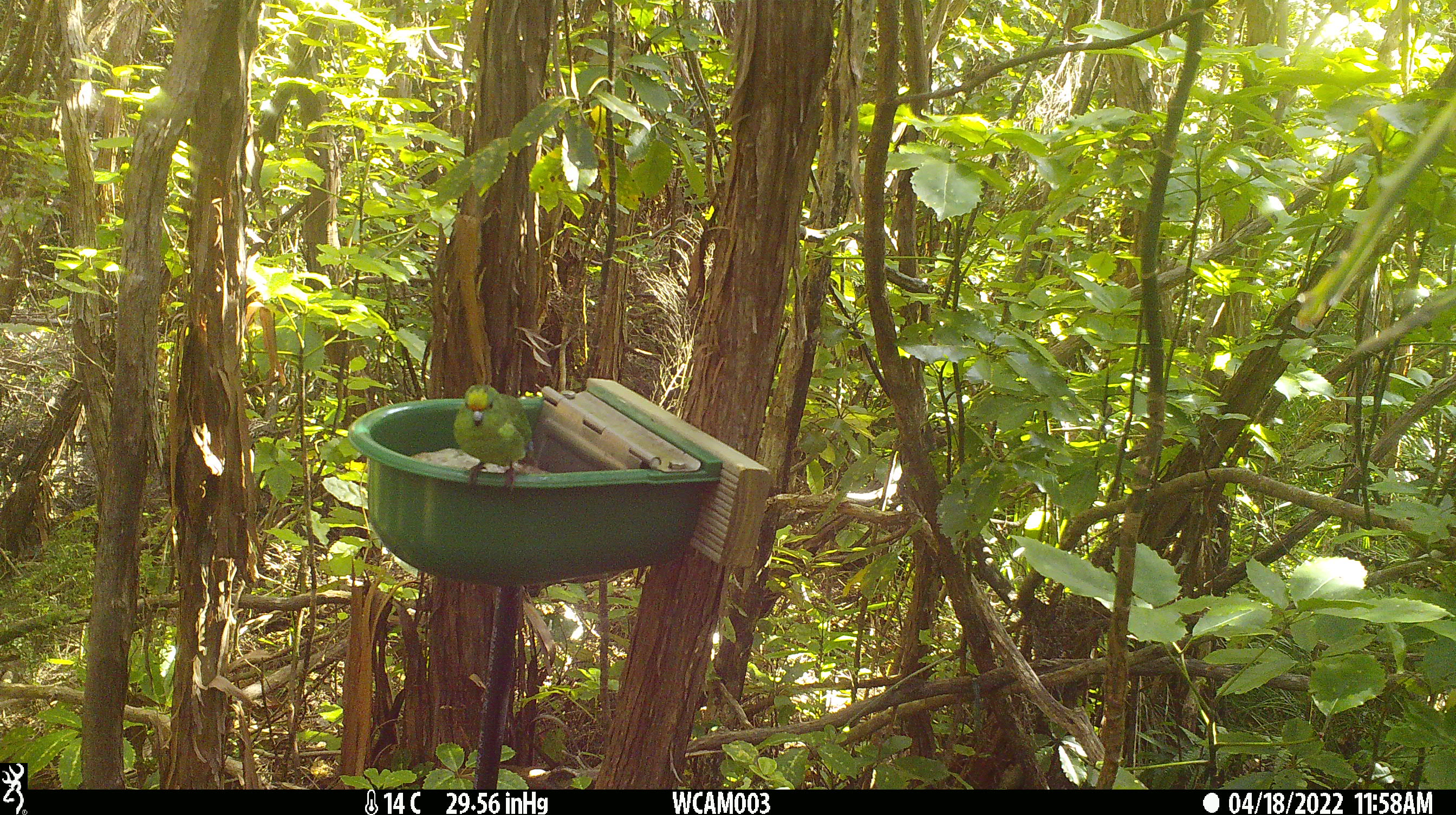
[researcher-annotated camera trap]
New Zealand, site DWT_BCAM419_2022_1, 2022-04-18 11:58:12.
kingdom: Animalia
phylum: Chordata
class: Aves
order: Psittaciformes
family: Psittaculidae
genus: Cyanoramphus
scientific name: Cyanoramphus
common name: parakeet